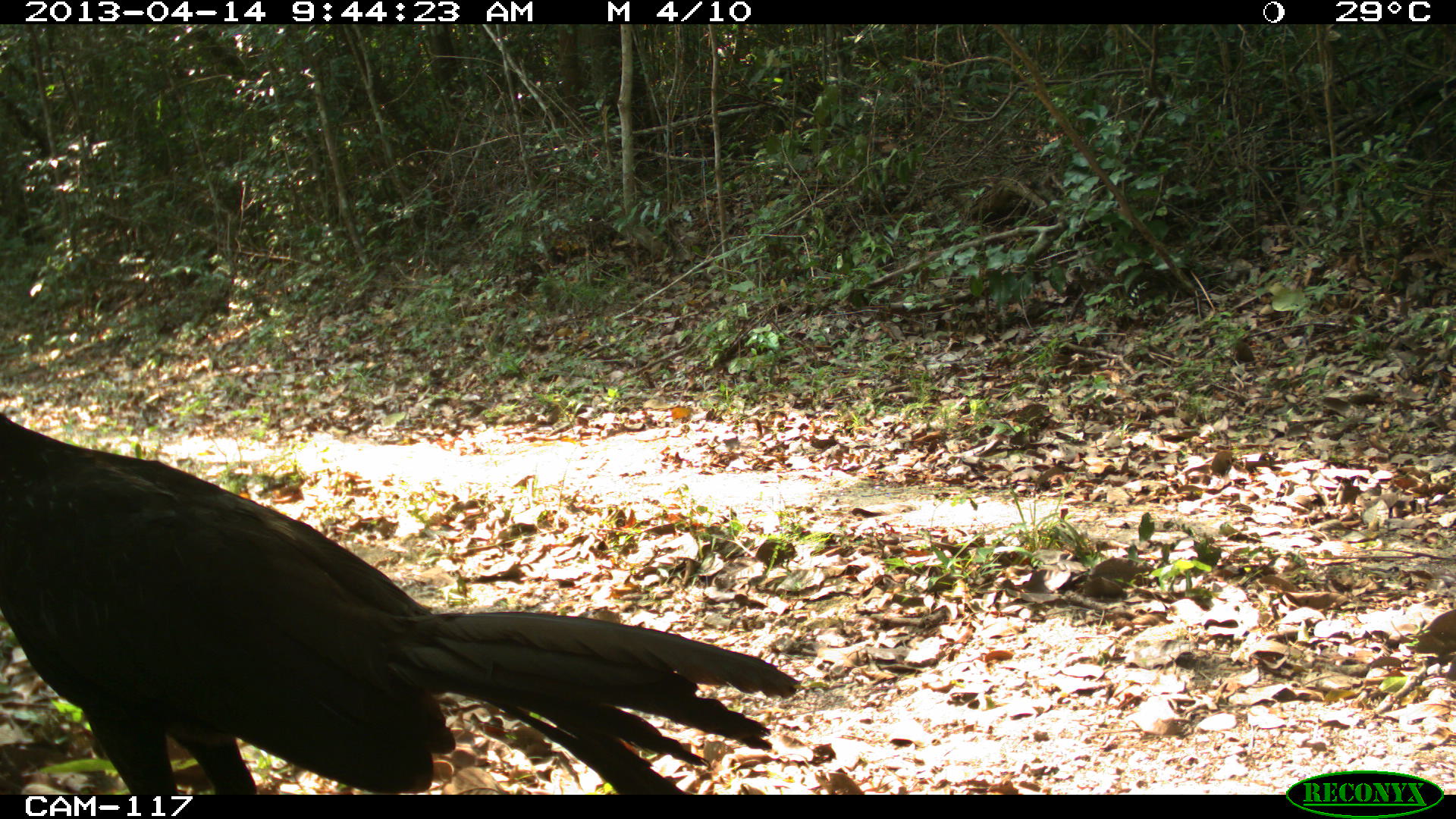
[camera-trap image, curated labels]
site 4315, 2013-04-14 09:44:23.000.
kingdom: Animalia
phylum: Chordata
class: Aves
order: Galliformes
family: Cracidae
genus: Penelope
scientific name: Penelope purpurascens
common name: crested guan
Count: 1.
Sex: male.